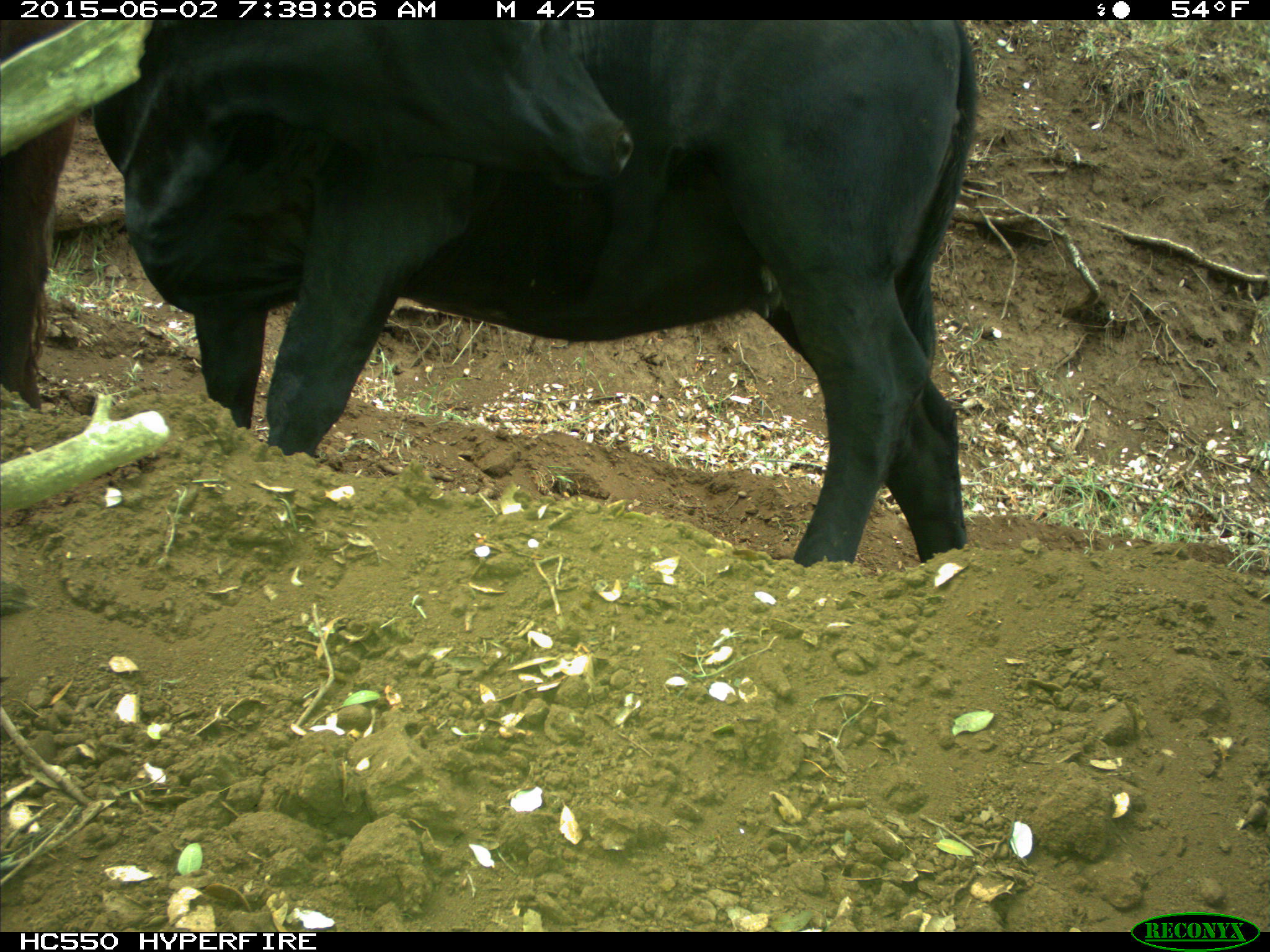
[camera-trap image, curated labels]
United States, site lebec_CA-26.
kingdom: Animalia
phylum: Chordata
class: Mammalia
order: Artiodactyla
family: Bovidae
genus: Bos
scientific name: Bos taurus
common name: domestic cow